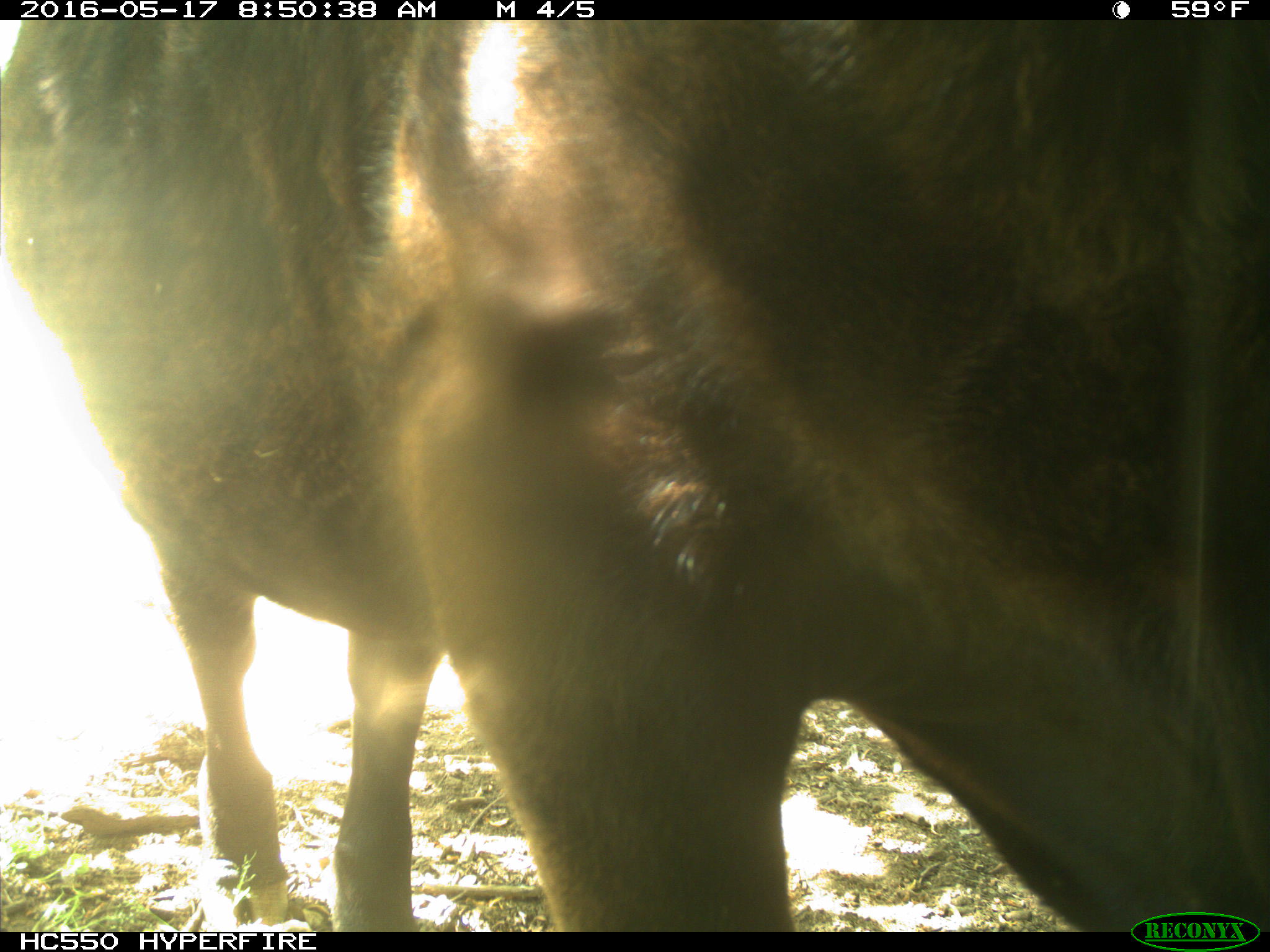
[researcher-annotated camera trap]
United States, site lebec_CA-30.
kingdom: Animalia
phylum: Chordata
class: Mammalia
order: Artiodactyla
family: Bovidae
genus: Bos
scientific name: Bos taurus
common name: domestic cow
Bos taurus (domestic cow).